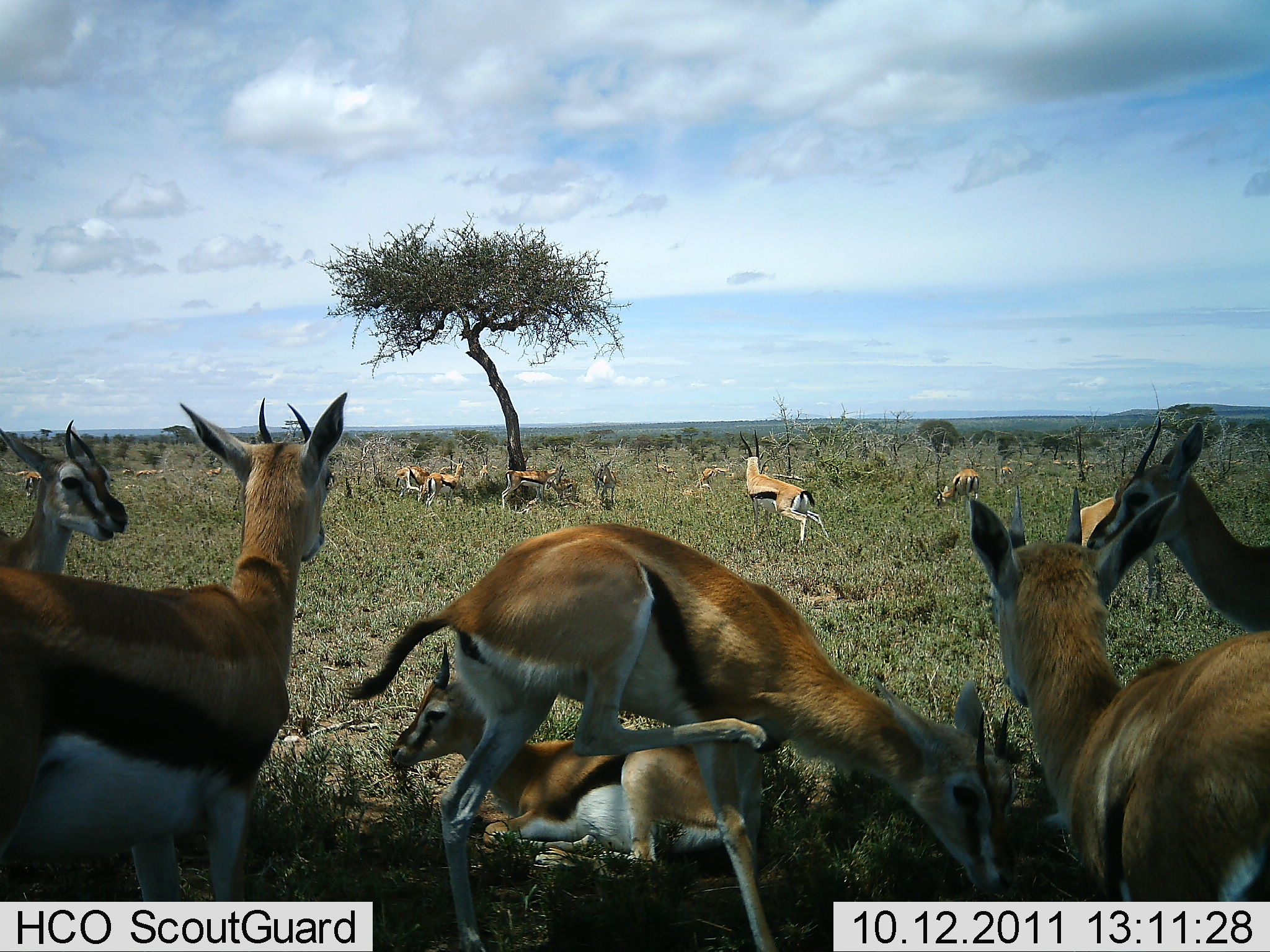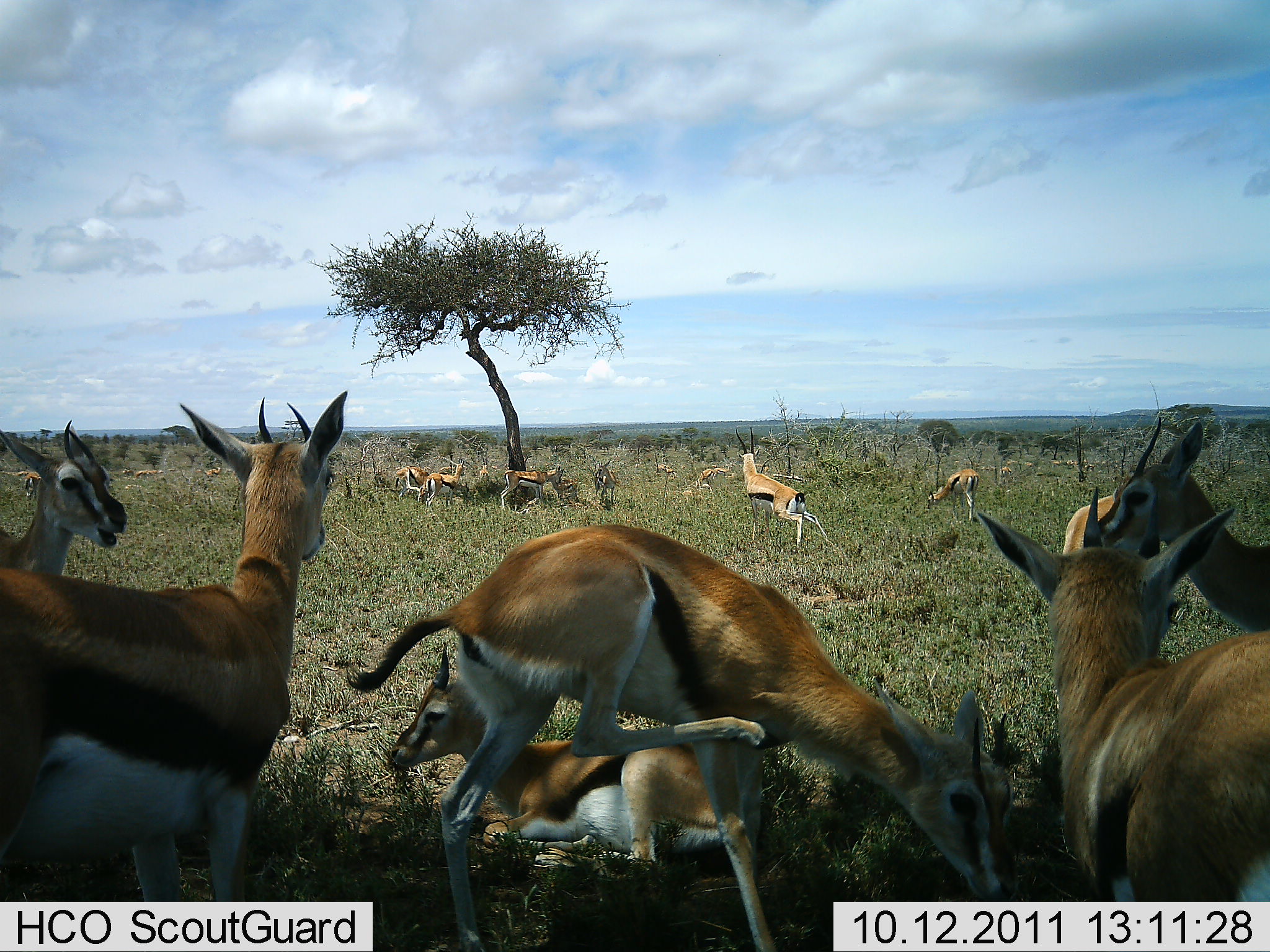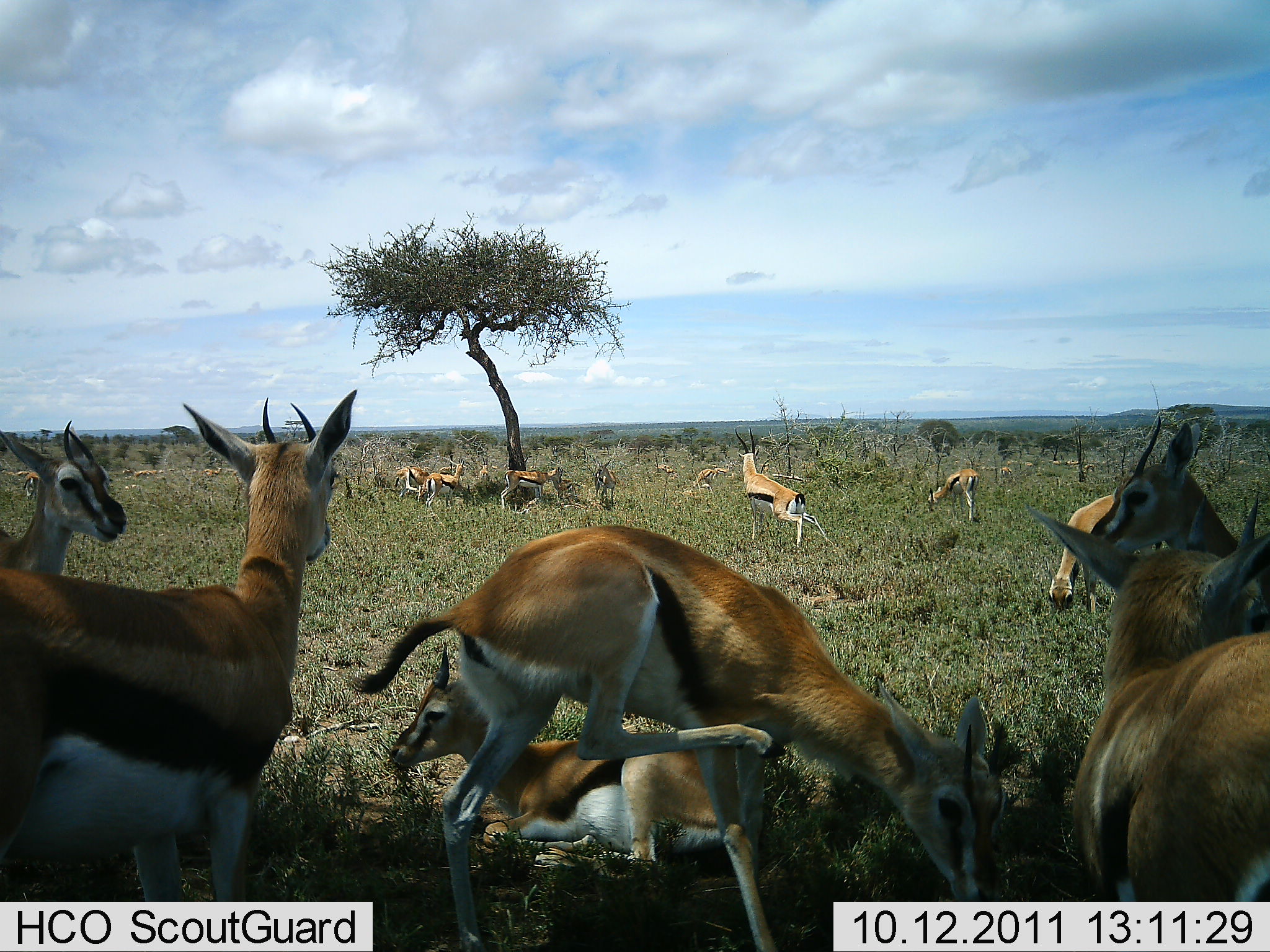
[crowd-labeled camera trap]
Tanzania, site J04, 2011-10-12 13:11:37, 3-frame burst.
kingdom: Animalia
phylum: Chordata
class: Mammalia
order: Artiodactyla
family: Bovidae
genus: Eudorcas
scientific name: Eudorcas thomsonii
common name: thomson's gazelle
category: gazellethomsons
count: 11-50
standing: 62%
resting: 100%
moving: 46%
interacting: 31%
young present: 8%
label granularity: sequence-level